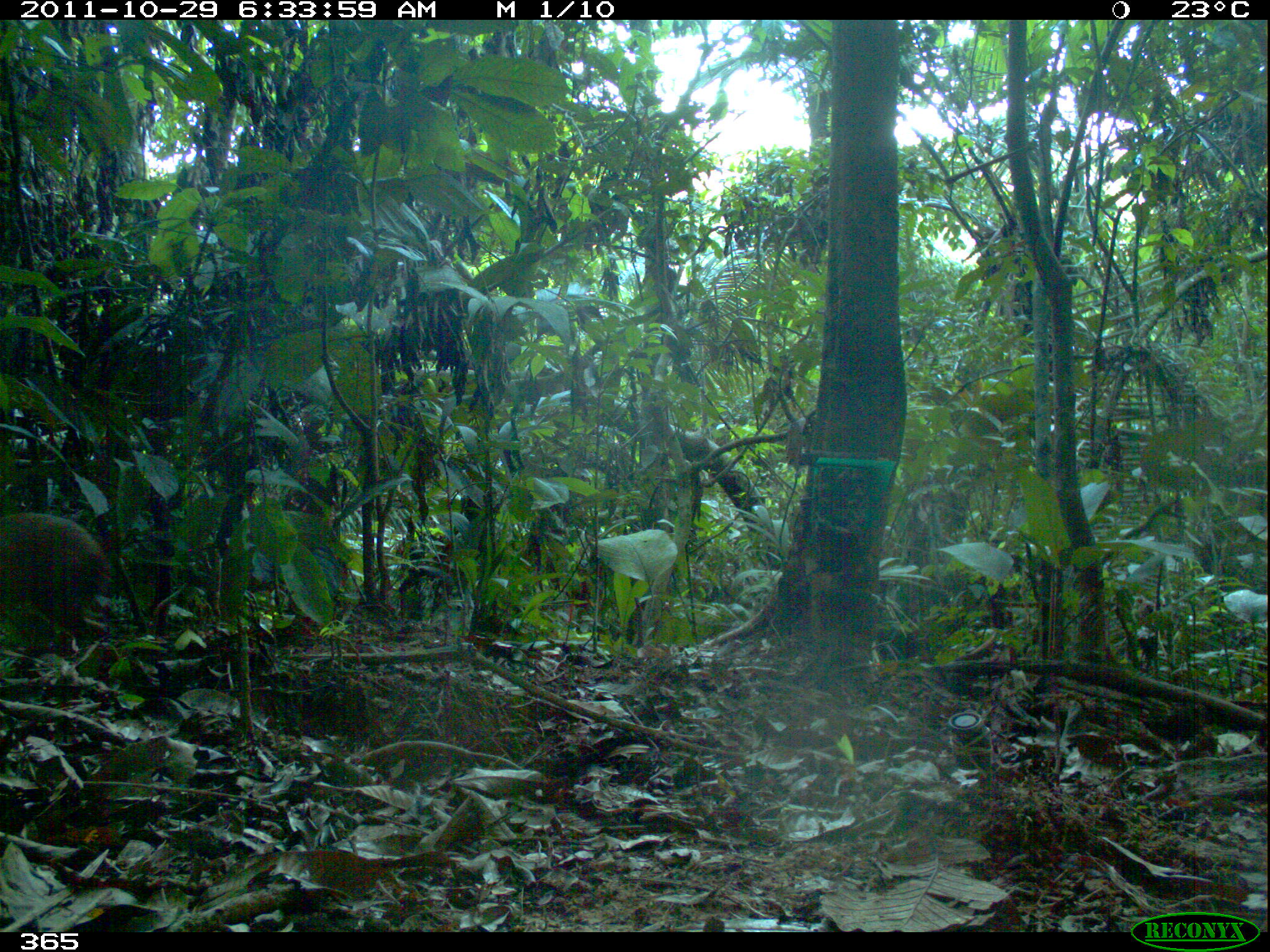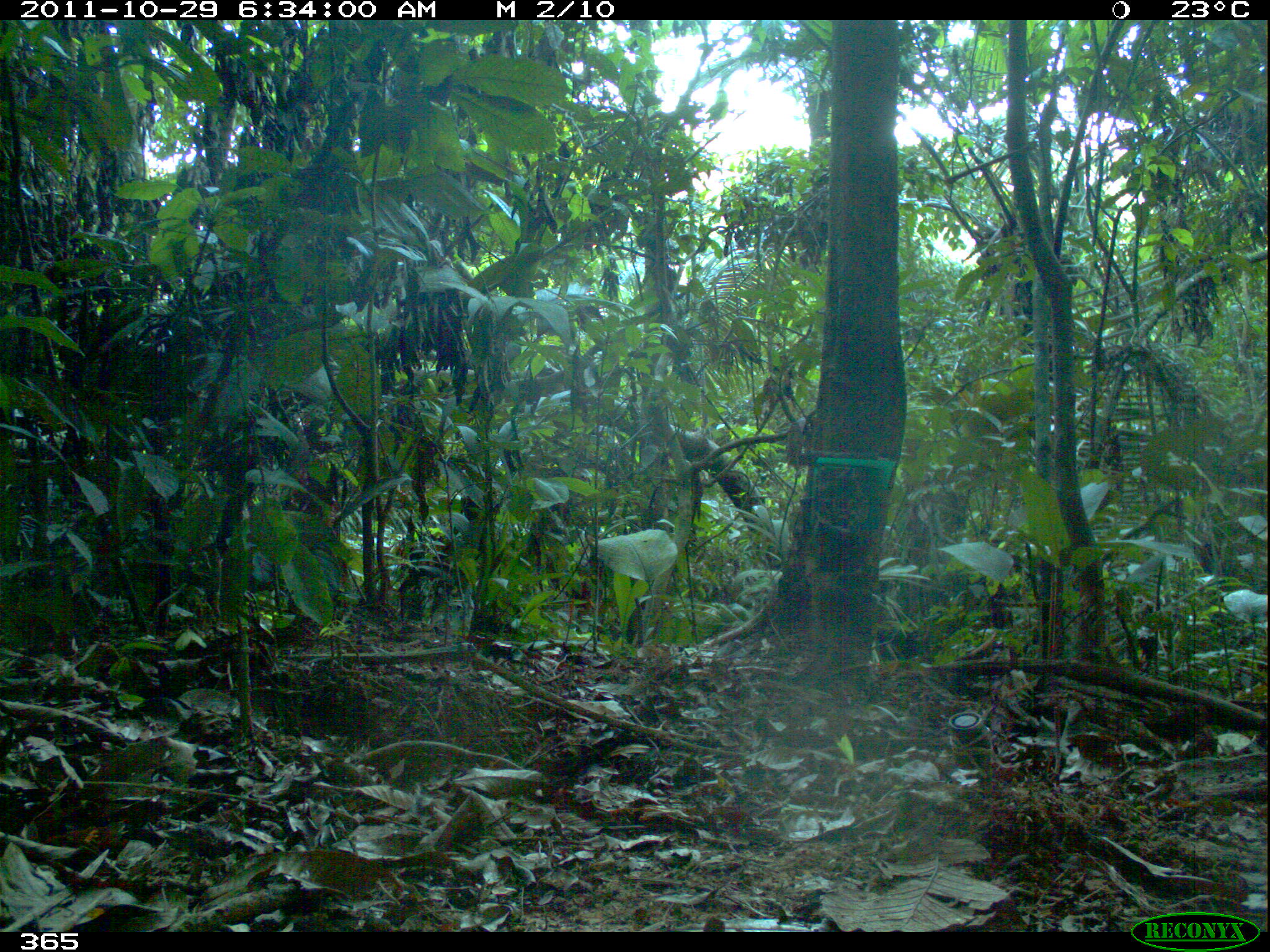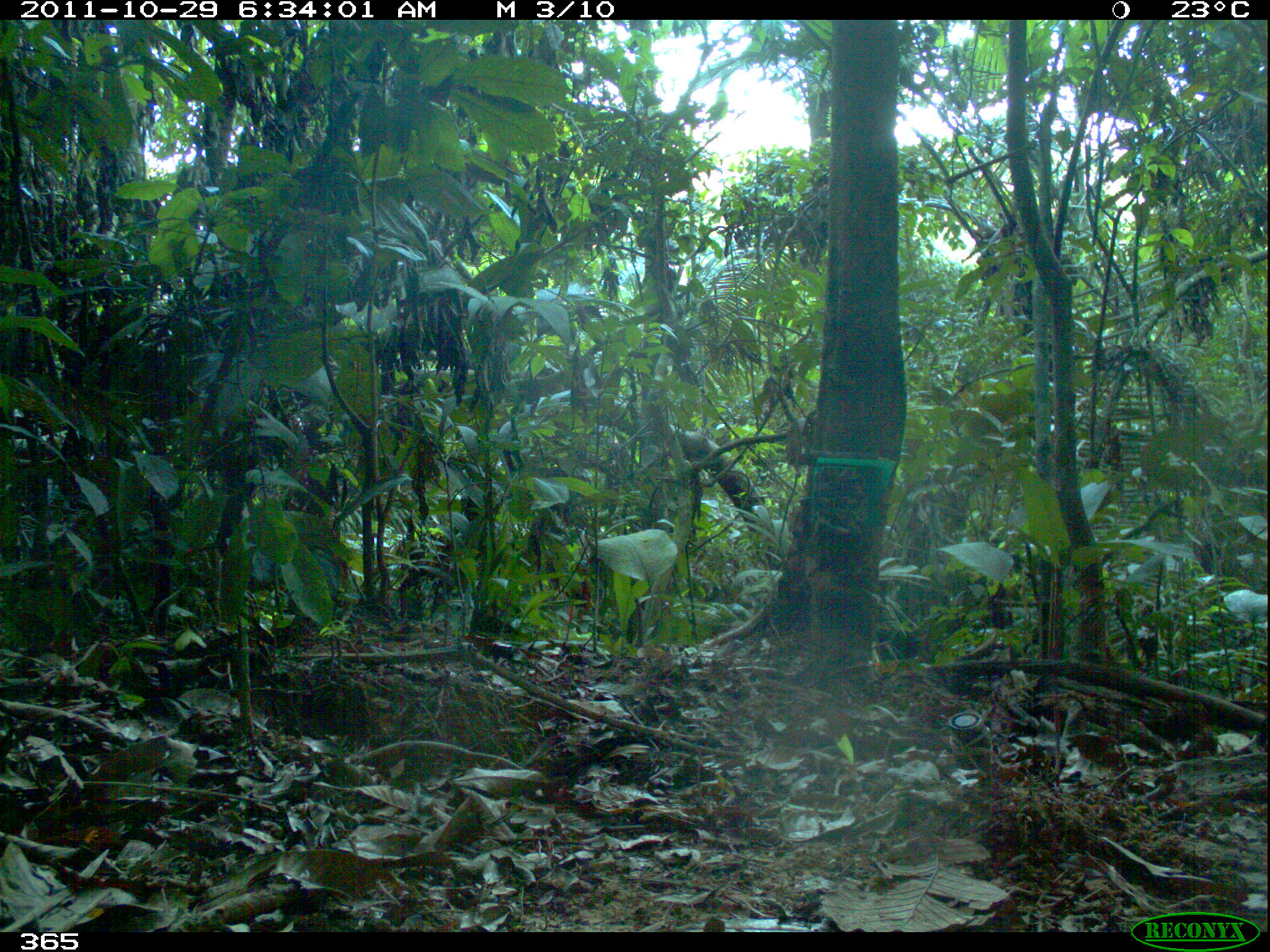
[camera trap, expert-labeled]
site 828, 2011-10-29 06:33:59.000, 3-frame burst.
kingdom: Animalia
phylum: Chordata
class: Mammalia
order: Rodentia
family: Dasyproctidae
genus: Dasyprocta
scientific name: Dasyprocta punctata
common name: central american agouti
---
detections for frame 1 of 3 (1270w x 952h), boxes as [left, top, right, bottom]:
dasyprocta punctata: [0, 511, 111, 653]